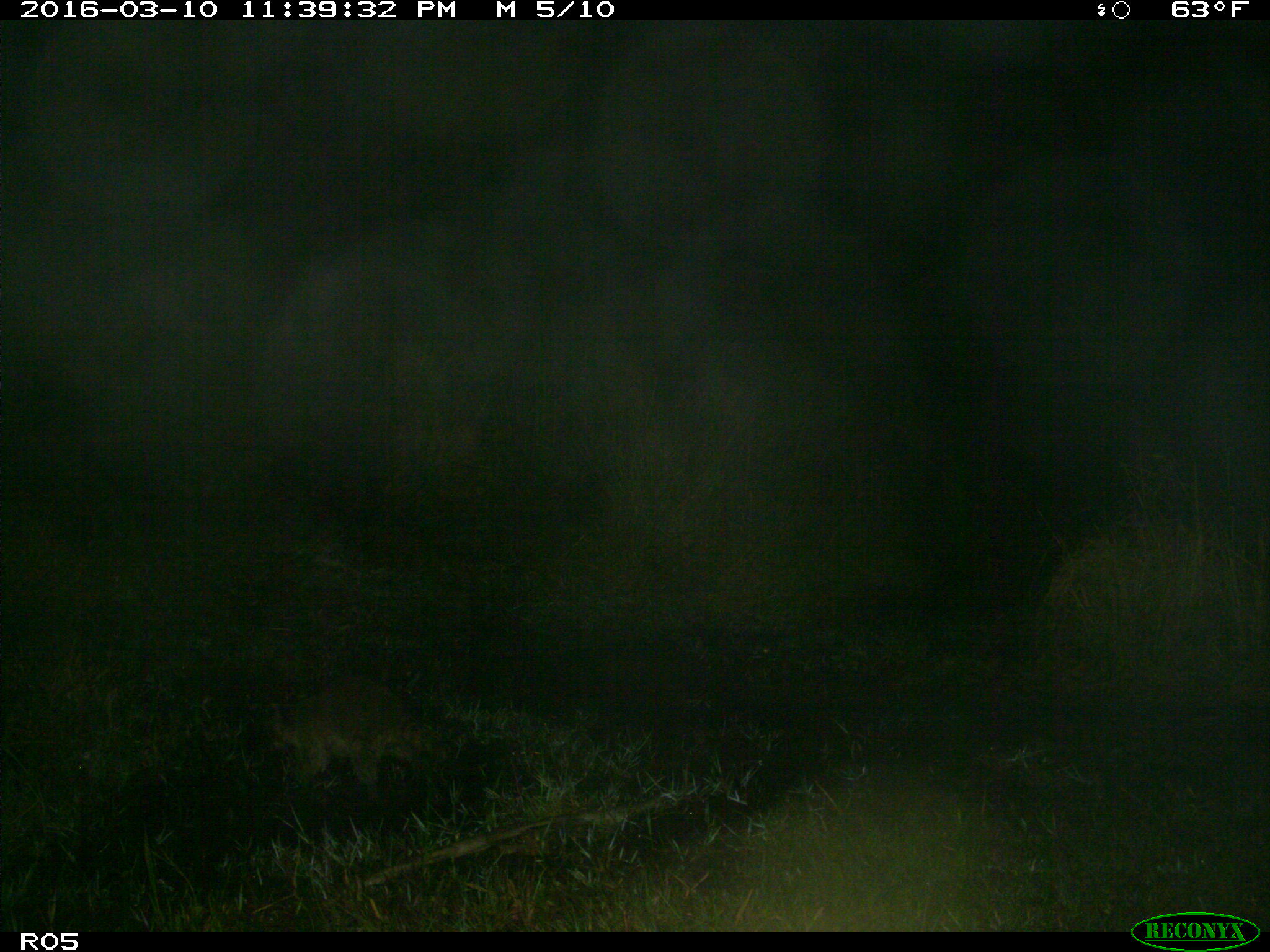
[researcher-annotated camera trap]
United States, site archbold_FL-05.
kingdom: Animalia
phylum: Chordata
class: Mammalia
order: Carnivora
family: Procyonidae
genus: Procyon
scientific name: Procyon lotor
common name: common raccoon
Procyon lotor (common raccoon).